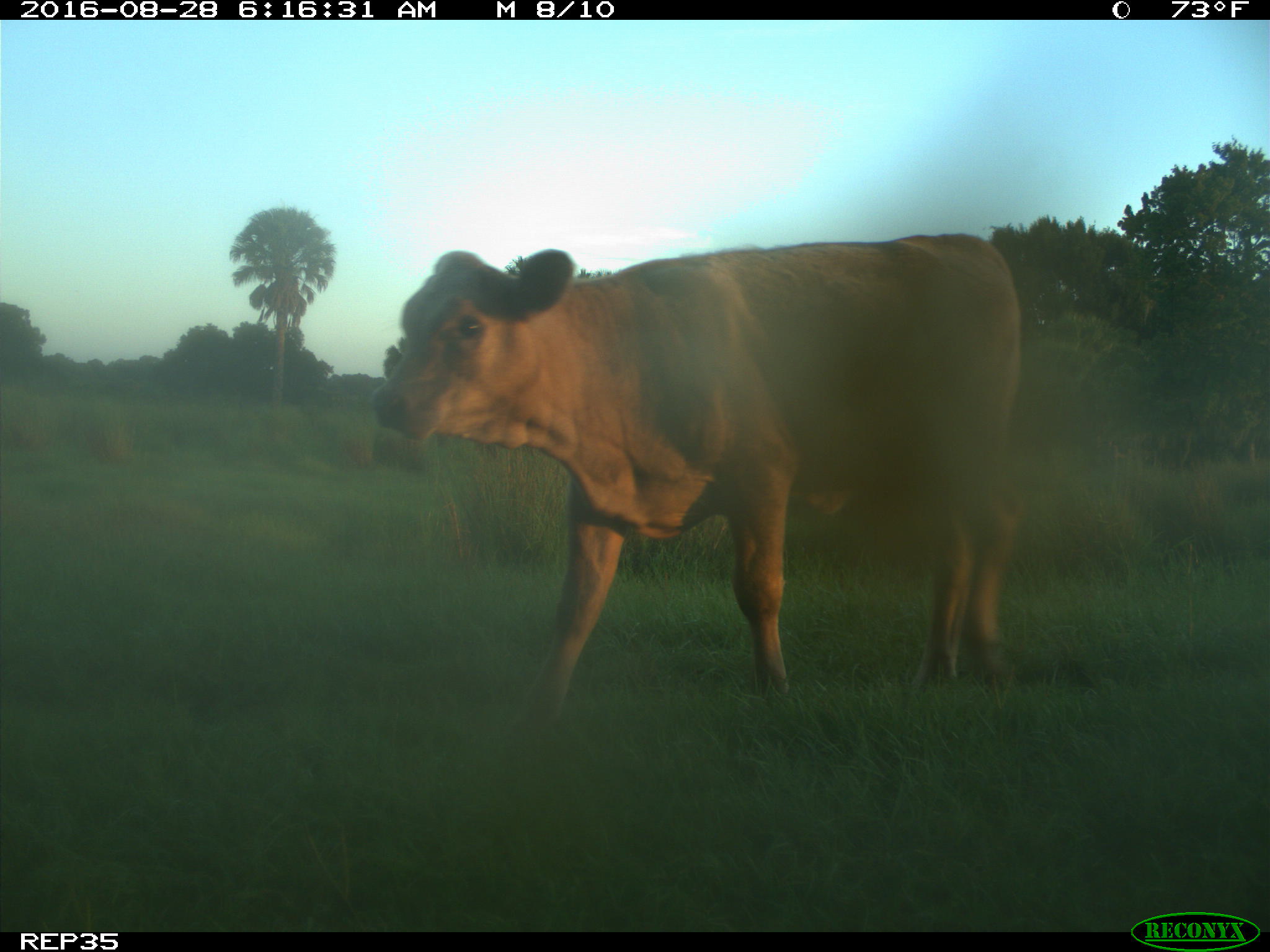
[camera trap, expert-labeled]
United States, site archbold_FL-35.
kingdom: Animalia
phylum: Chordata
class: Mammalia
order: Artiodactyla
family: Bovidae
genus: Bos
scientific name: Bos taurus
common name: domestic cow